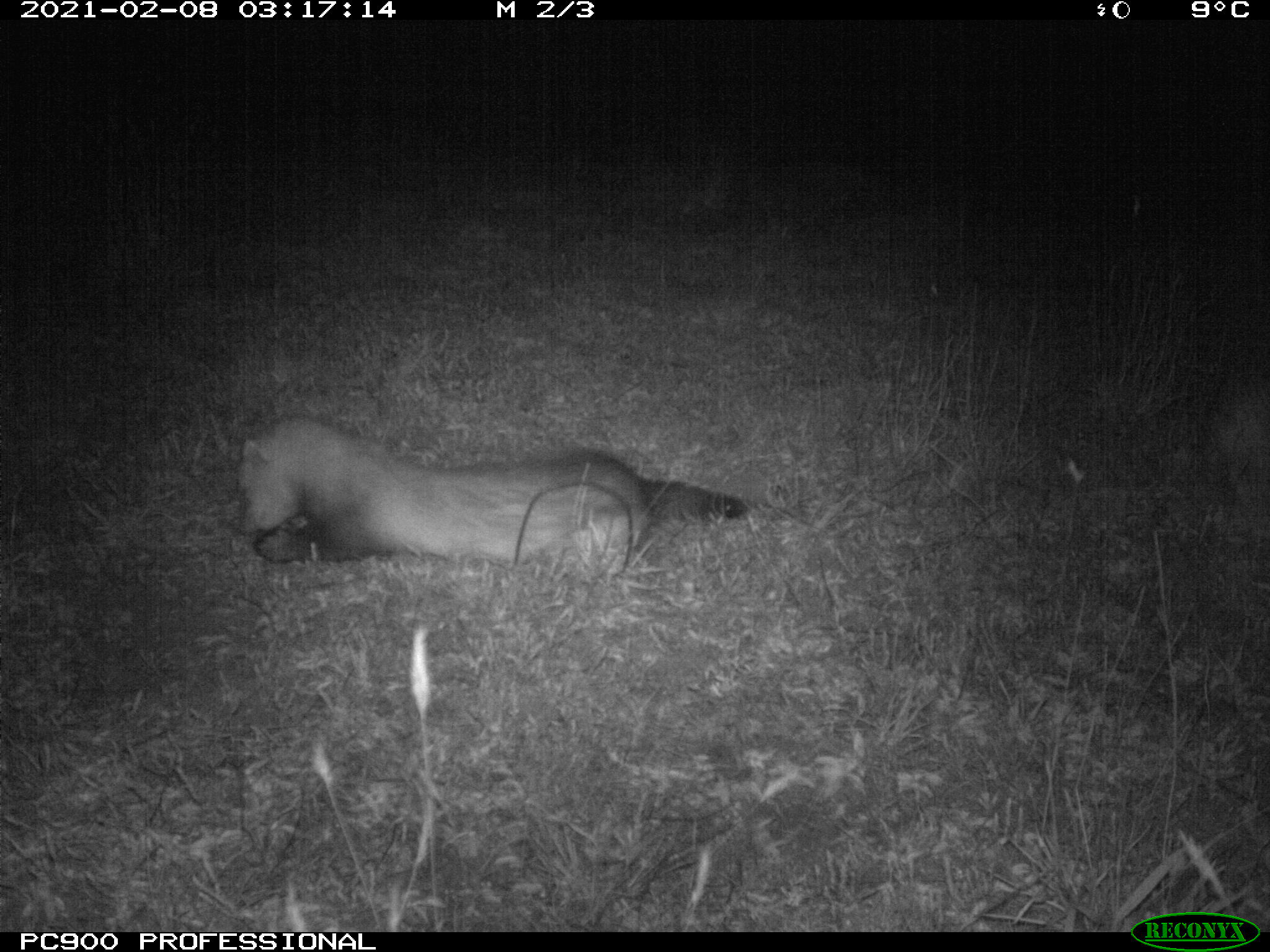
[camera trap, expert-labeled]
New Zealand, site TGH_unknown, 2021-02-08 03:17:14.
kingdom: Animalia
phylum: Chordata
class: Mammalia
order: Carnivora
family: Mustelidae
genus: Mustela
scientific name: Mustela furo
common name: ferret